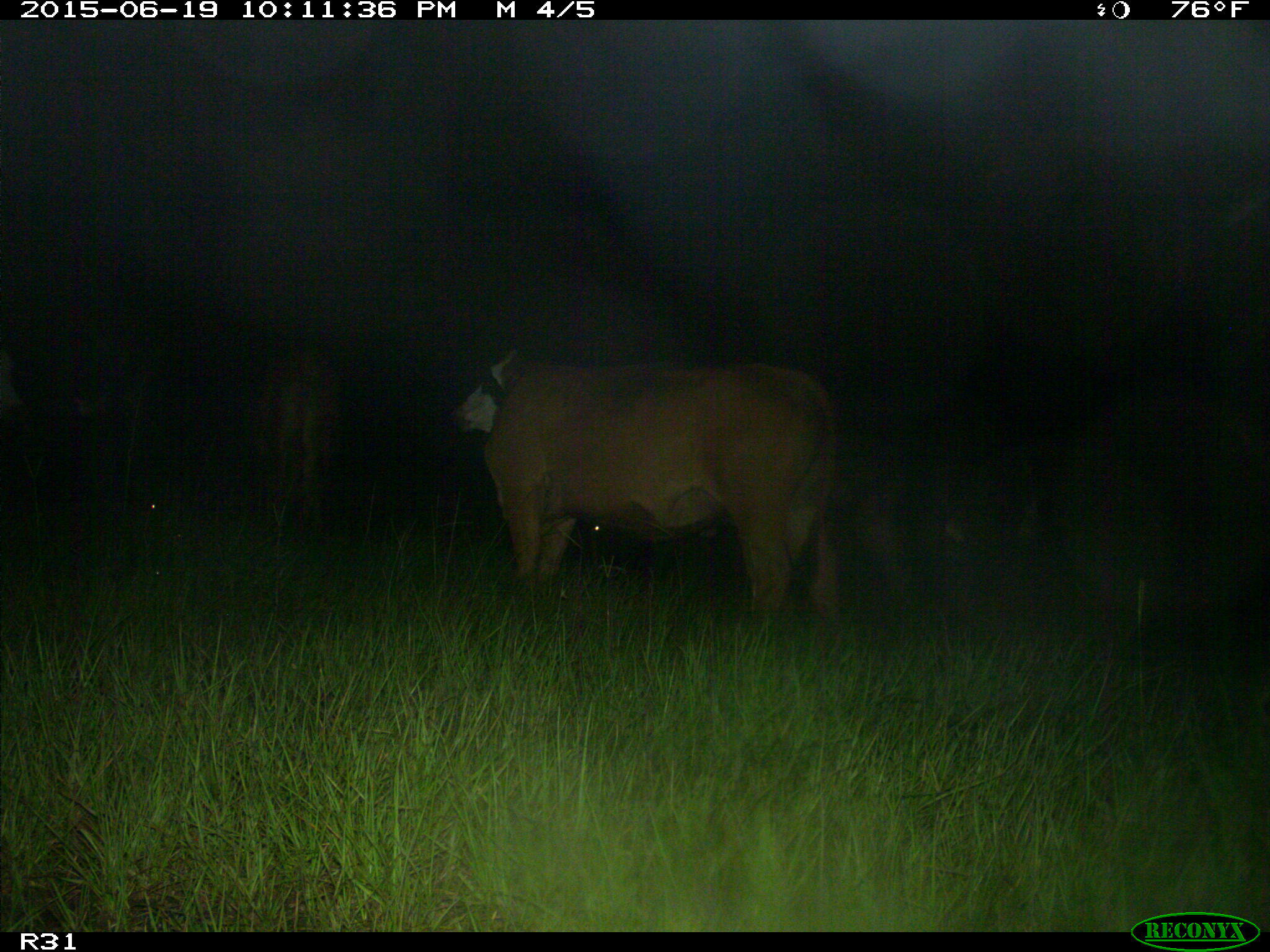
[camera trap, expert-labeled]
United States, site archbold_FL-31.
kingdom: Animalia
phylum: Chordata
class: Mammalia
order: Artiodactyla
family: Bovidae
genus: Bos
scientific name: Bos taurus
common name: domestic cow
Bos taurus (domestic cow).